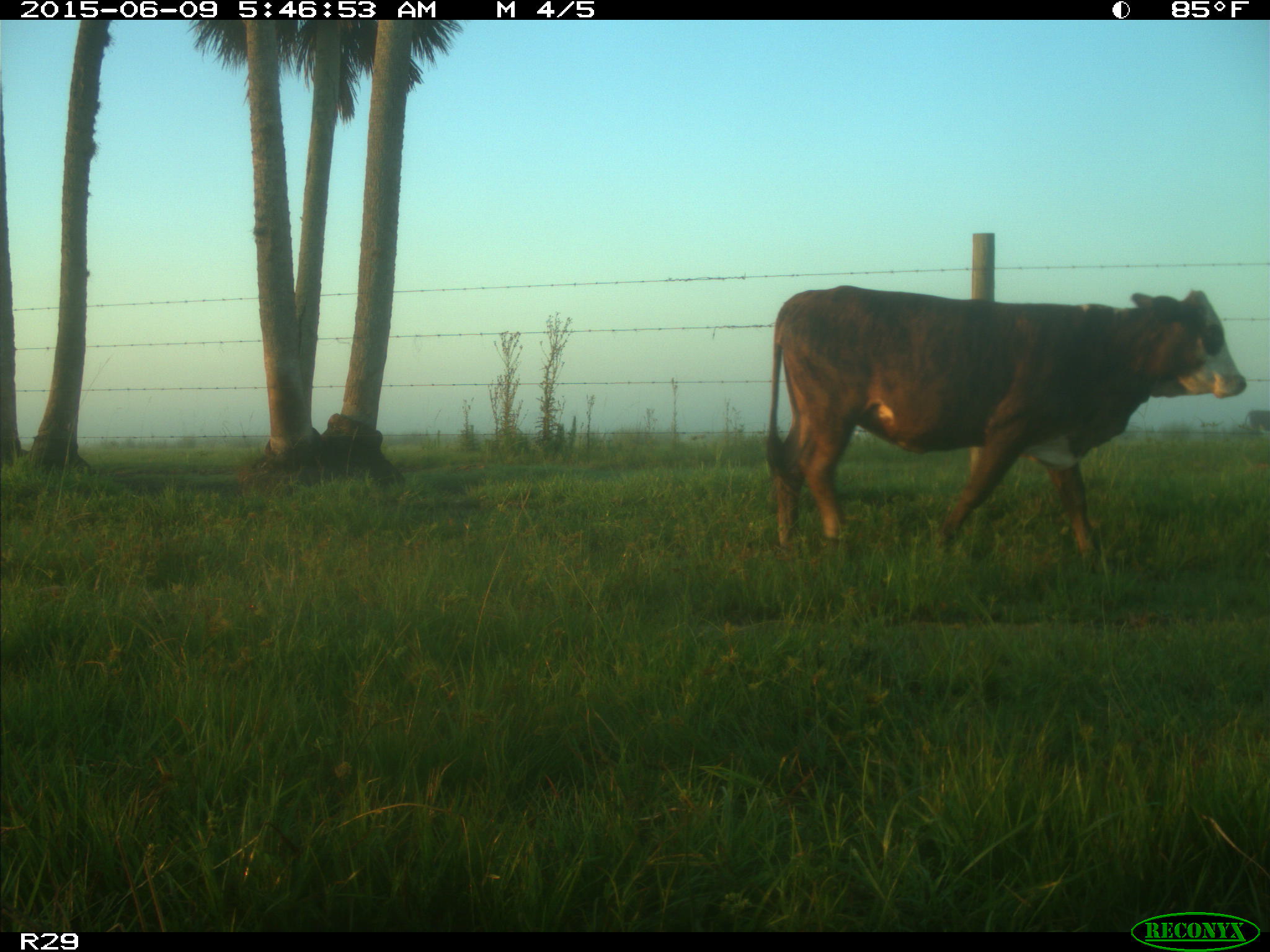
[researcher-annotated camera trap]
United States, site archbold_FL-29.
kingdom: Animalia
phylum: Chordata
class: Mammalia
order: Artiodactyla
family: Bovidae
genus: Bos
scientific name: Bos taurus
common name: domestic cow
Bos taurus (domestic cow).